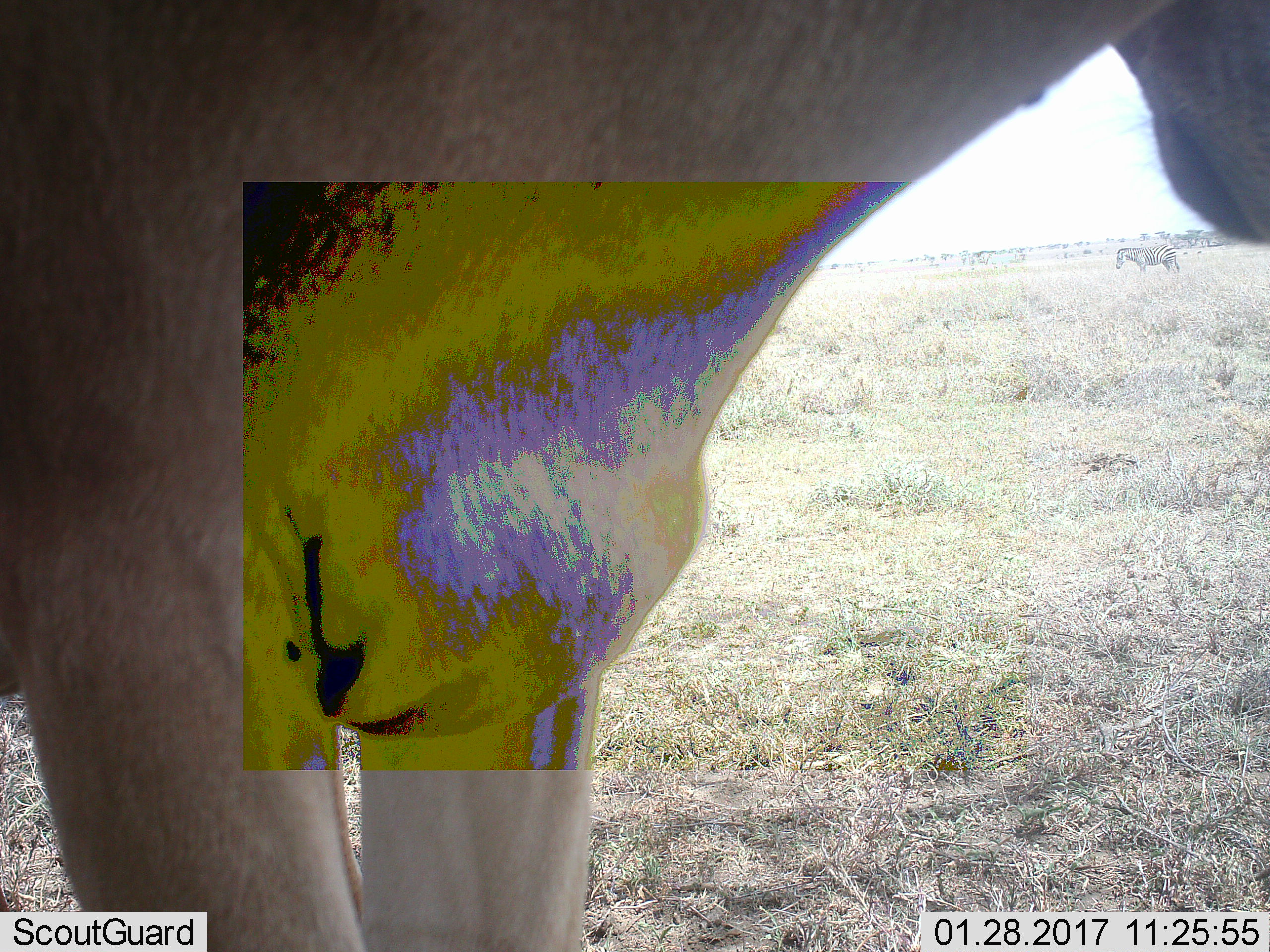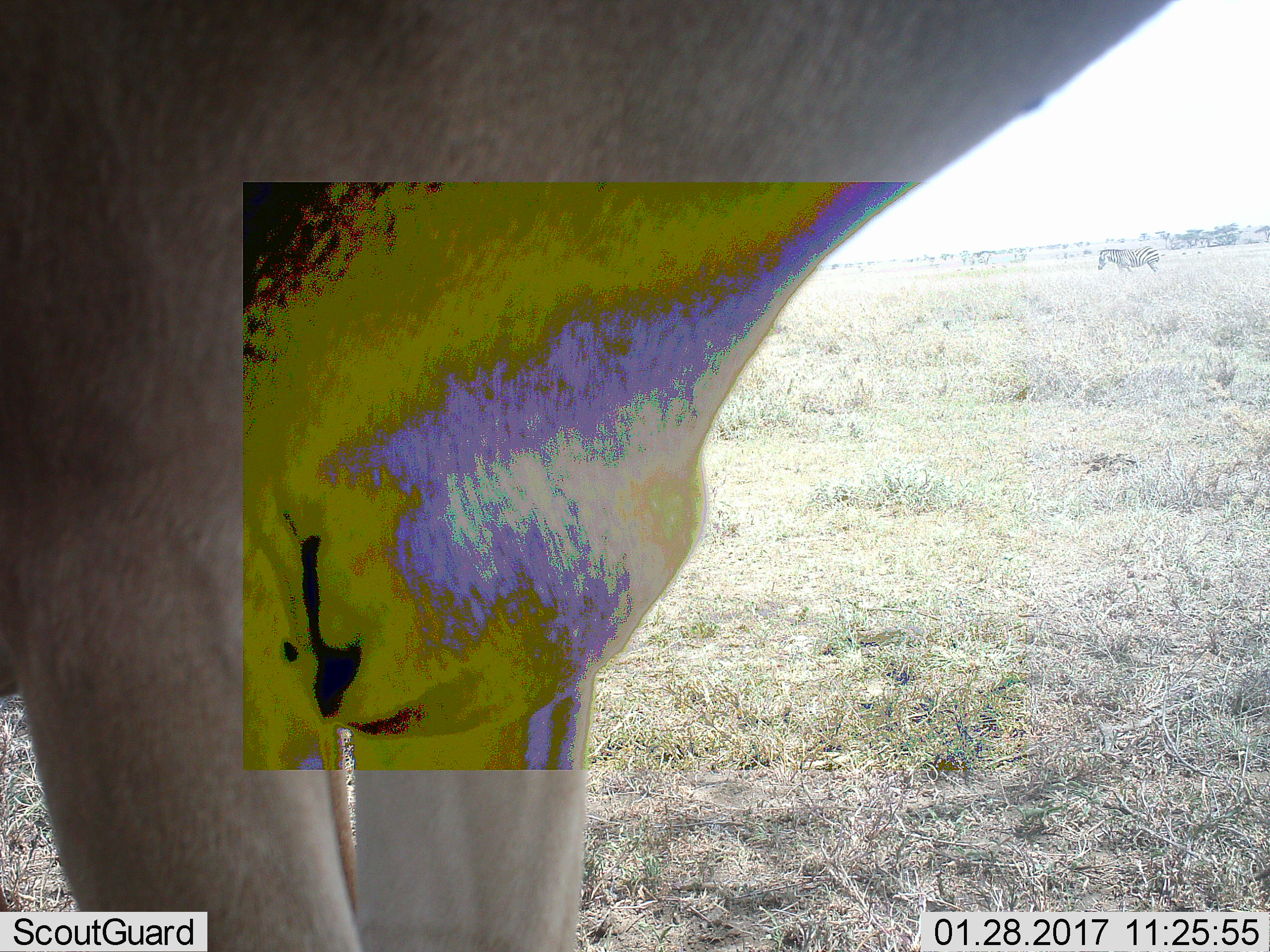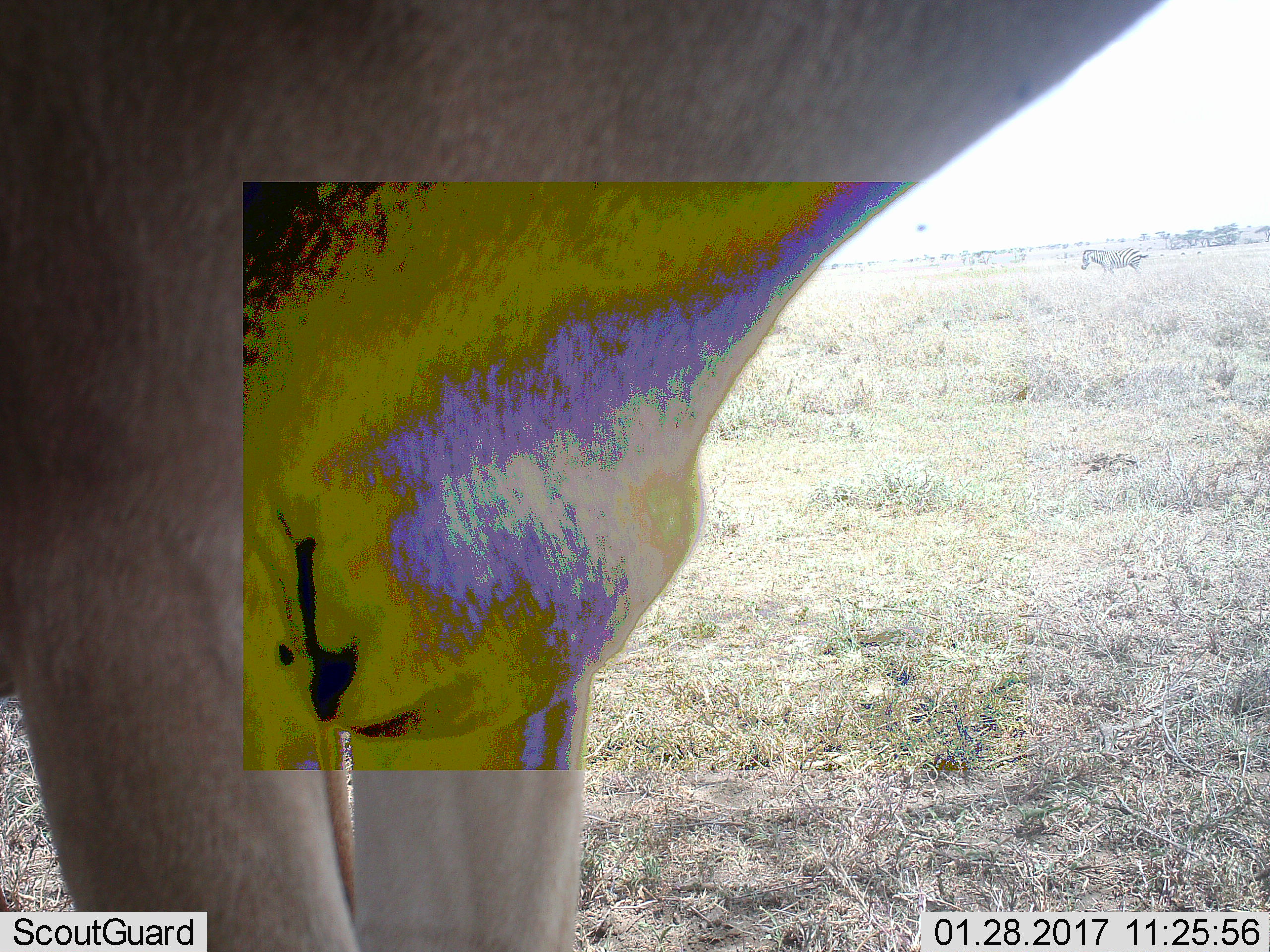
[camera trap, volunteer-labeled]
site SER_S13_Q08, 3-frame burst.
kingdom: Animalia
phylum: Chordata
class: Mammalia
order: Perissodactyla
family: Equidae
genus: Equus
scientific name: Equus quagga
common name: plains zebra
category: zebraplains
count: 1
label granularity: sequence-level